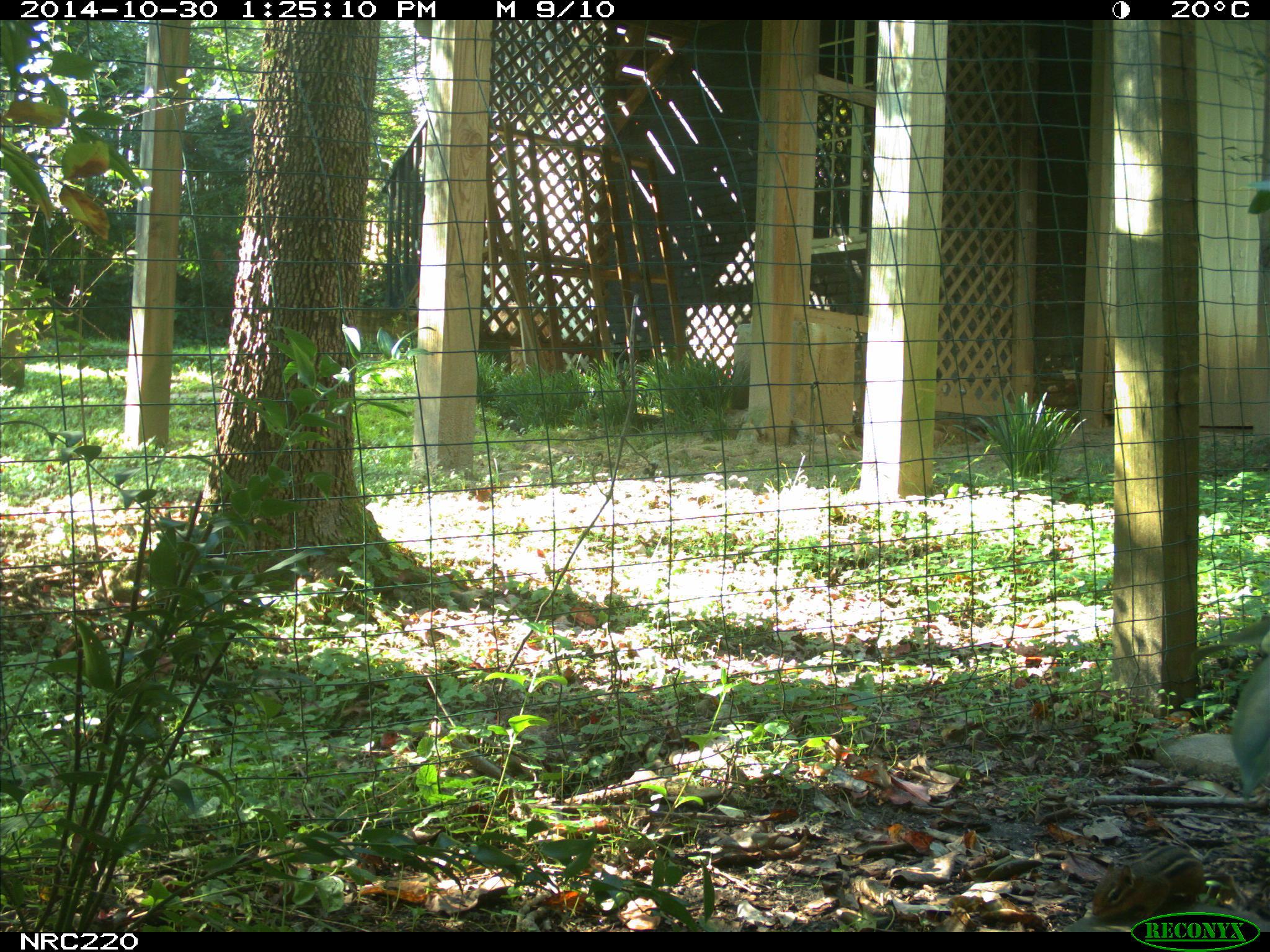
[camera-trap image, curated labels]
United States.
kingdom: Animalia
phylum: Chordata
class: Mammalia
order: Rodentia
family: Sciuridae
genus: Tamias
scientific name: Tamias striatus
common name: eastern chipmunk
Eastern Chipmunk (Tamias striatus).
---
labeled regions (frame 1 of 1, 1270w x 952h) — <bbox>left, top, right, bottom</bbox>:
Eastern Chipmunk: <bbox>1084, 835, 1210, 928</bbox>